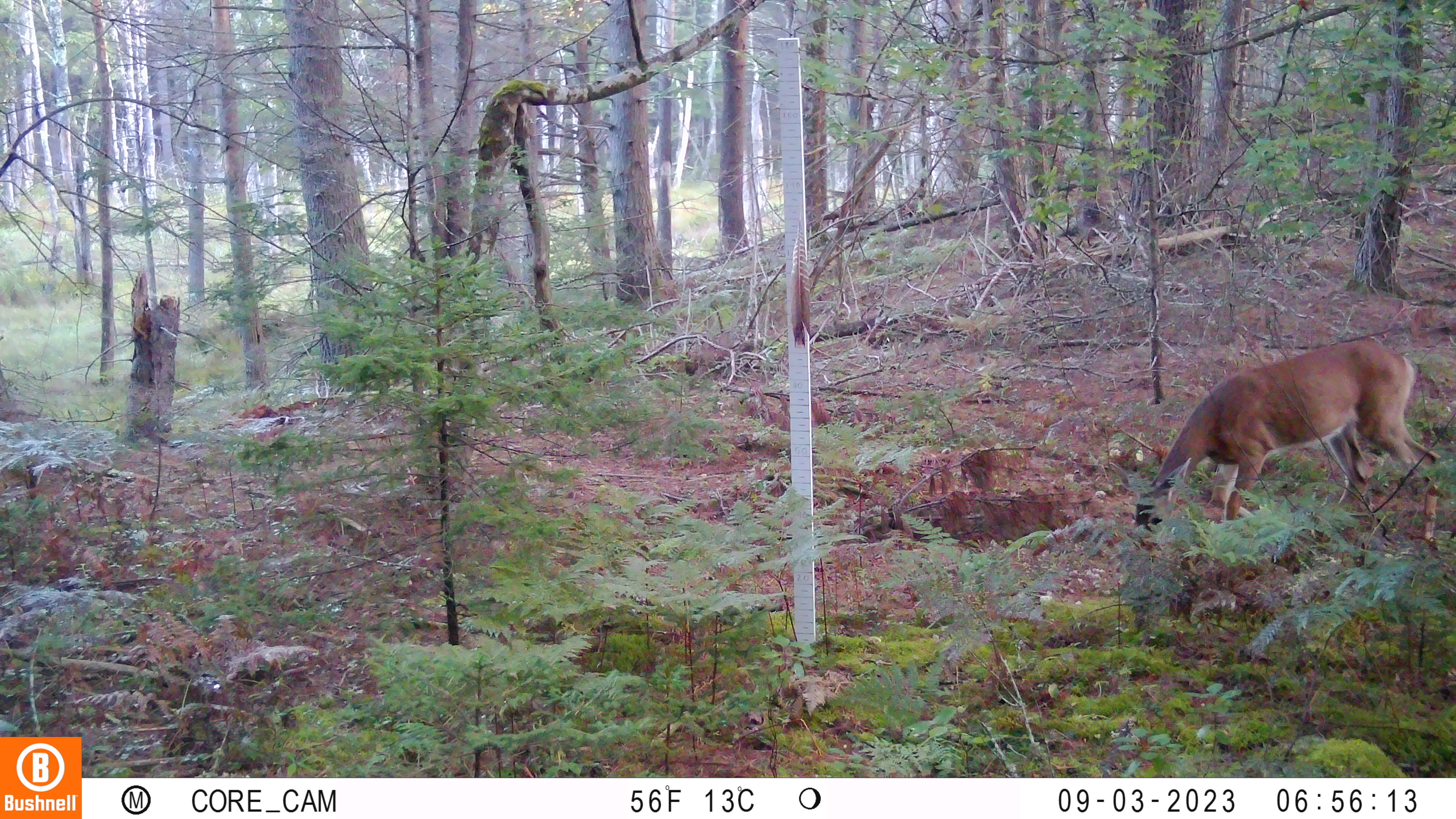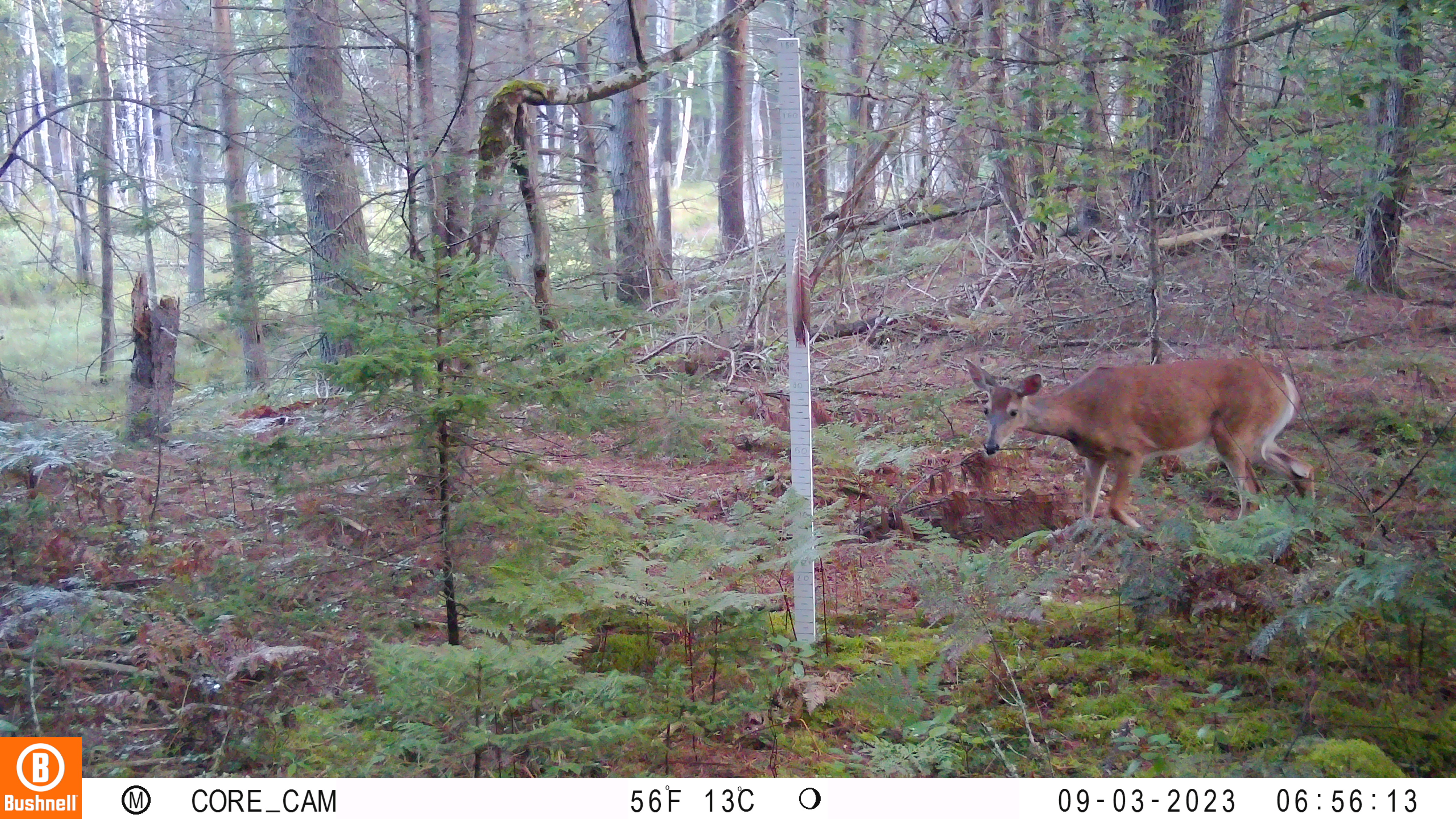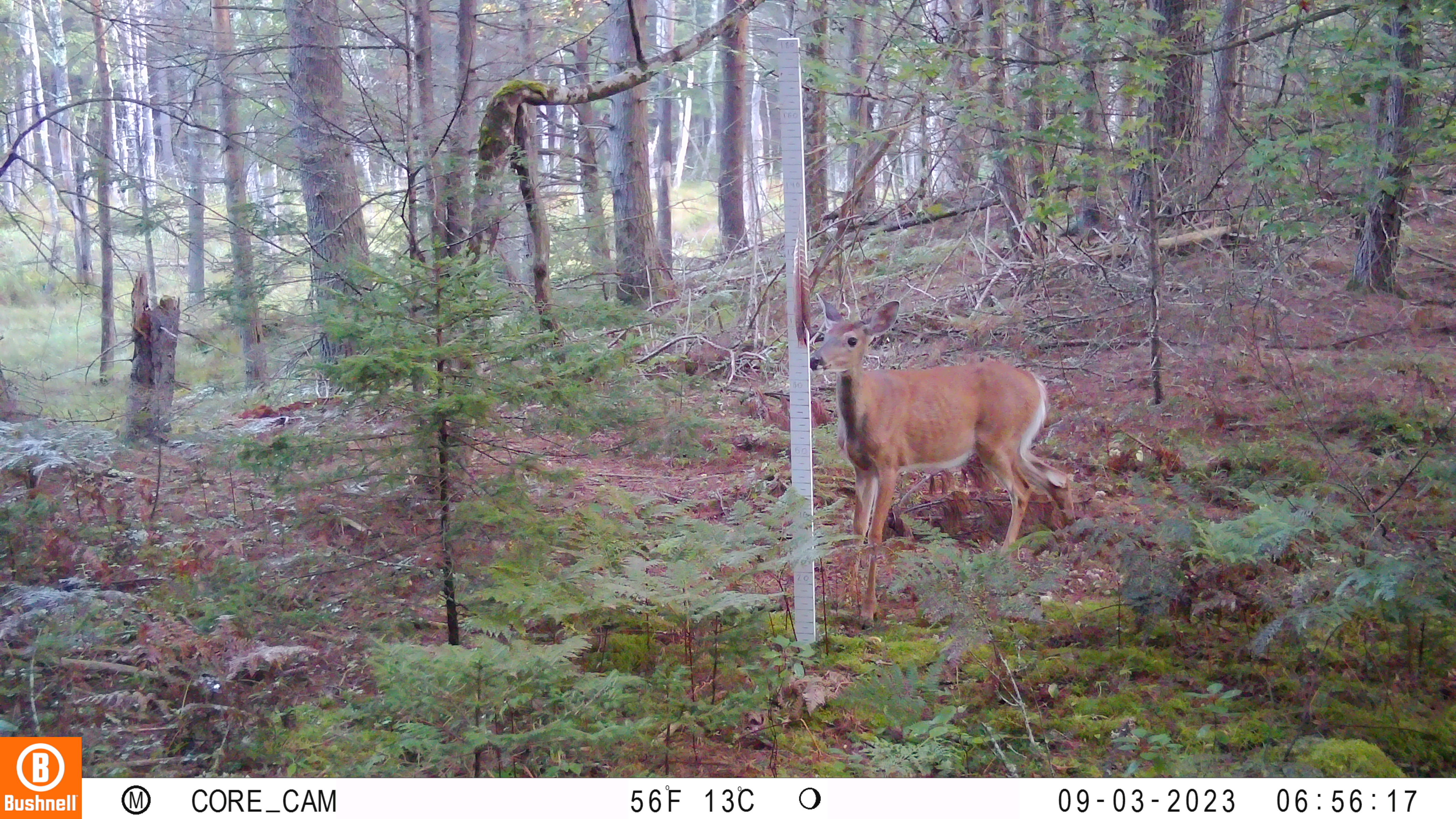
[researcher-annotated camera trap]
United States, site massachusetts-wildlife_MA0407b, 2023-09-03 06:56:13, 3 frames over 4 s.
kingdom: Animalia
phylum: Chordata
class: Mammalia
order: Artiodactyla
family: Cervidae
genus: Odocoileus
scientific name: Odocoileus virginianus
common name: white-tailed deer